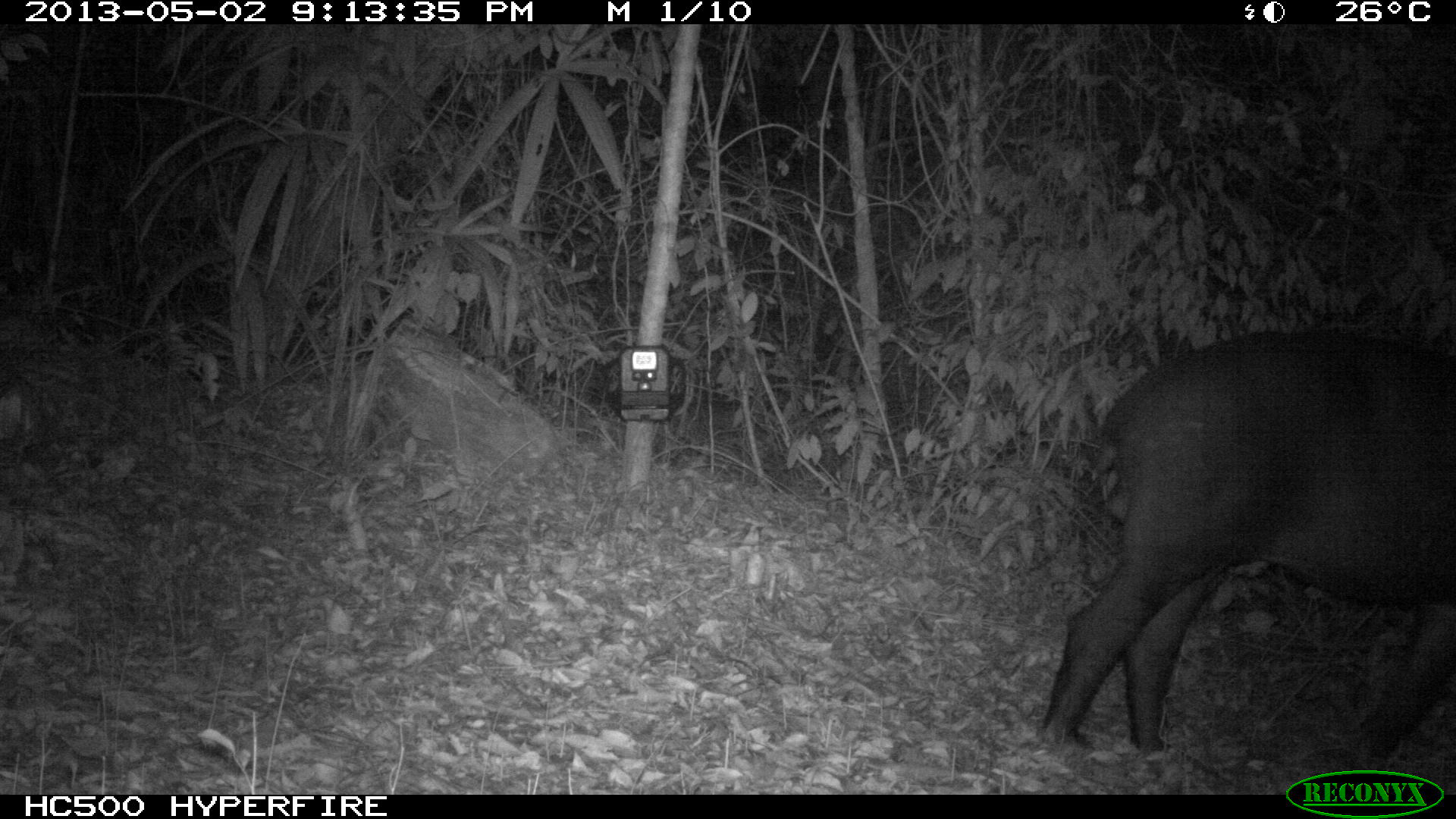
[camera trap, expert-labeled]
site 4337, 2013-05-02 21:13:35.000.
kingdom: Animalia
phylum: Chordata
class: Mammalia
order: Perissodactyla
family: Tapiridae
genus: Tapirus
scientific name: Tapirus bairdii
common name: baird's tapir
Tapirus bairdii (baird's tapir), count 1, sex male.